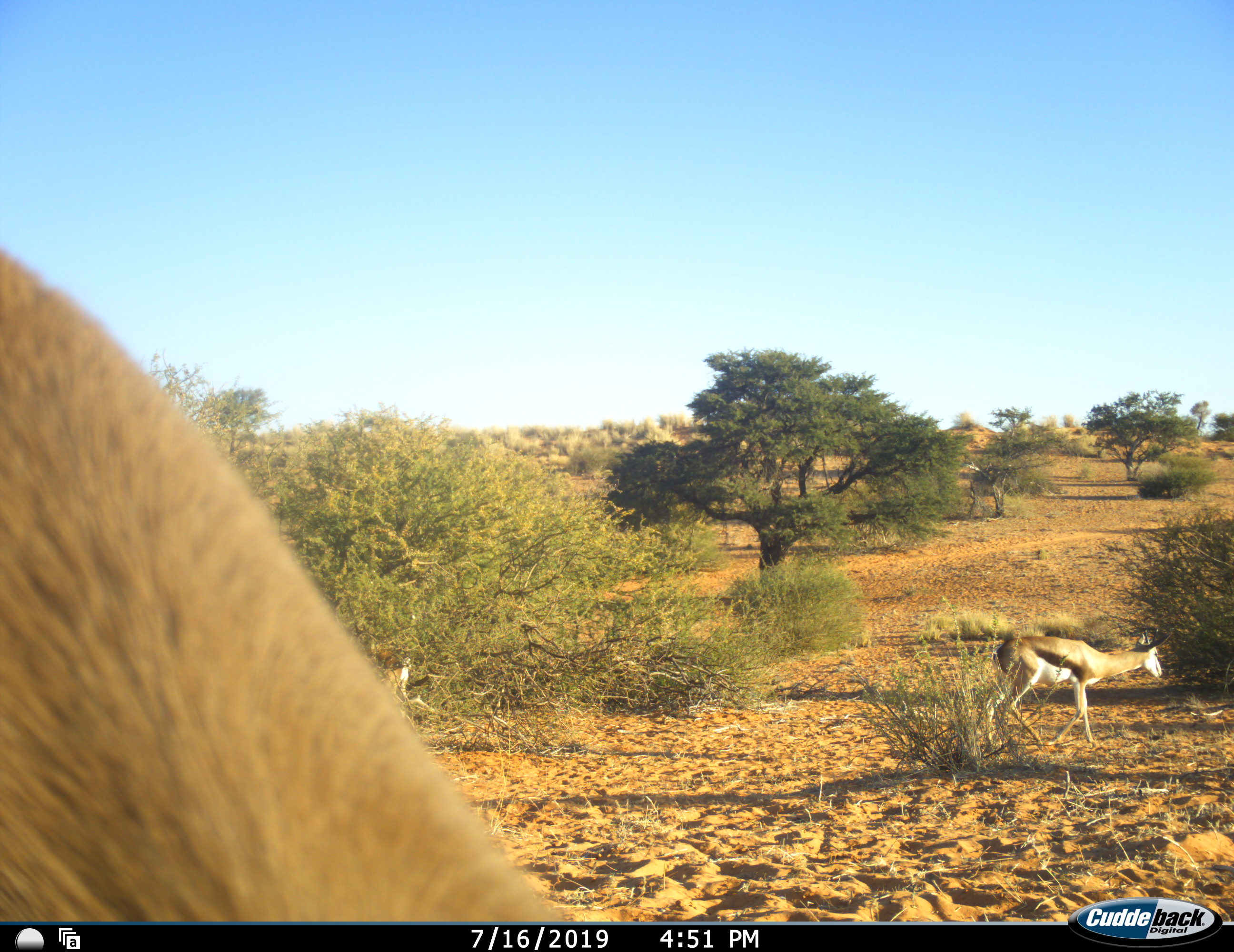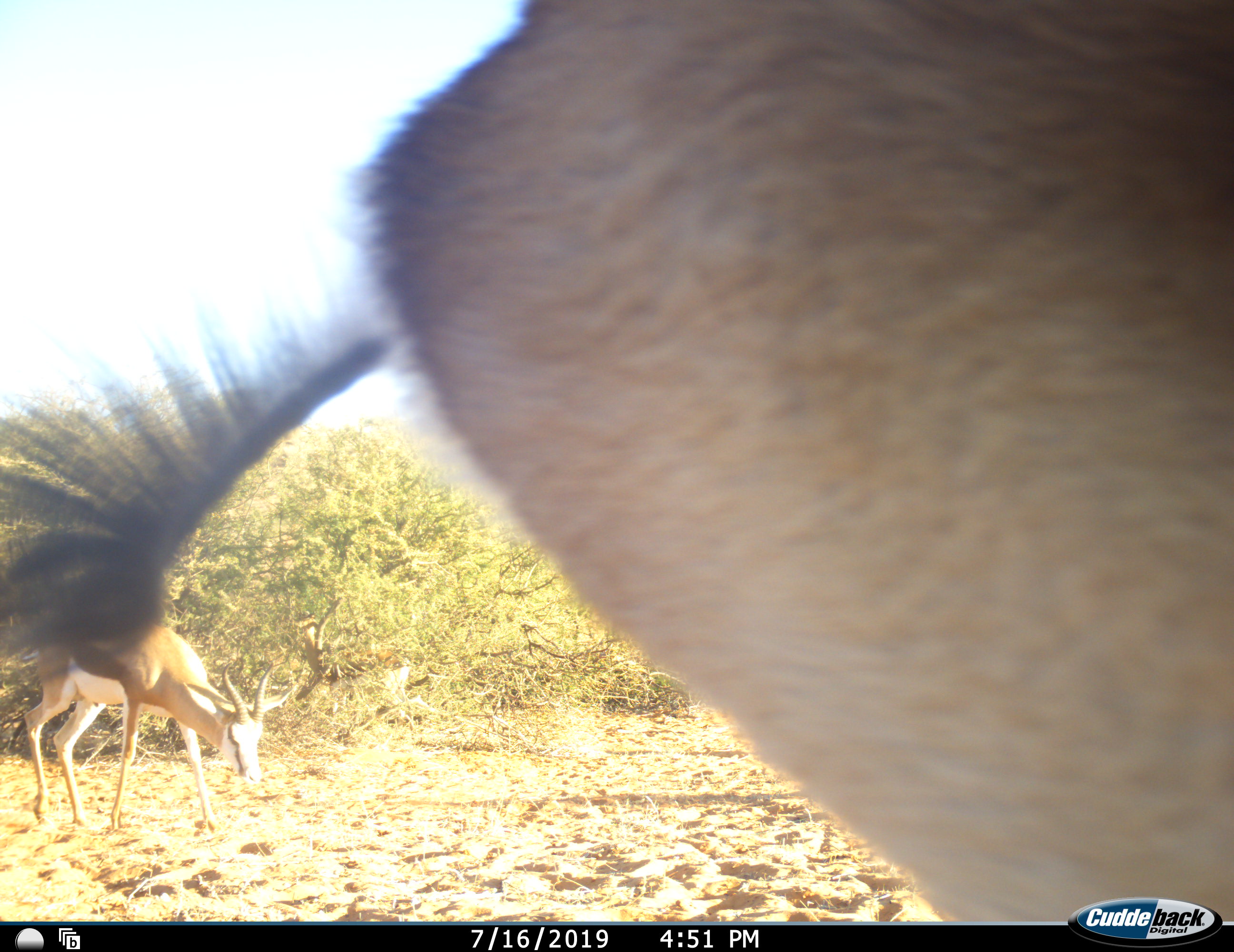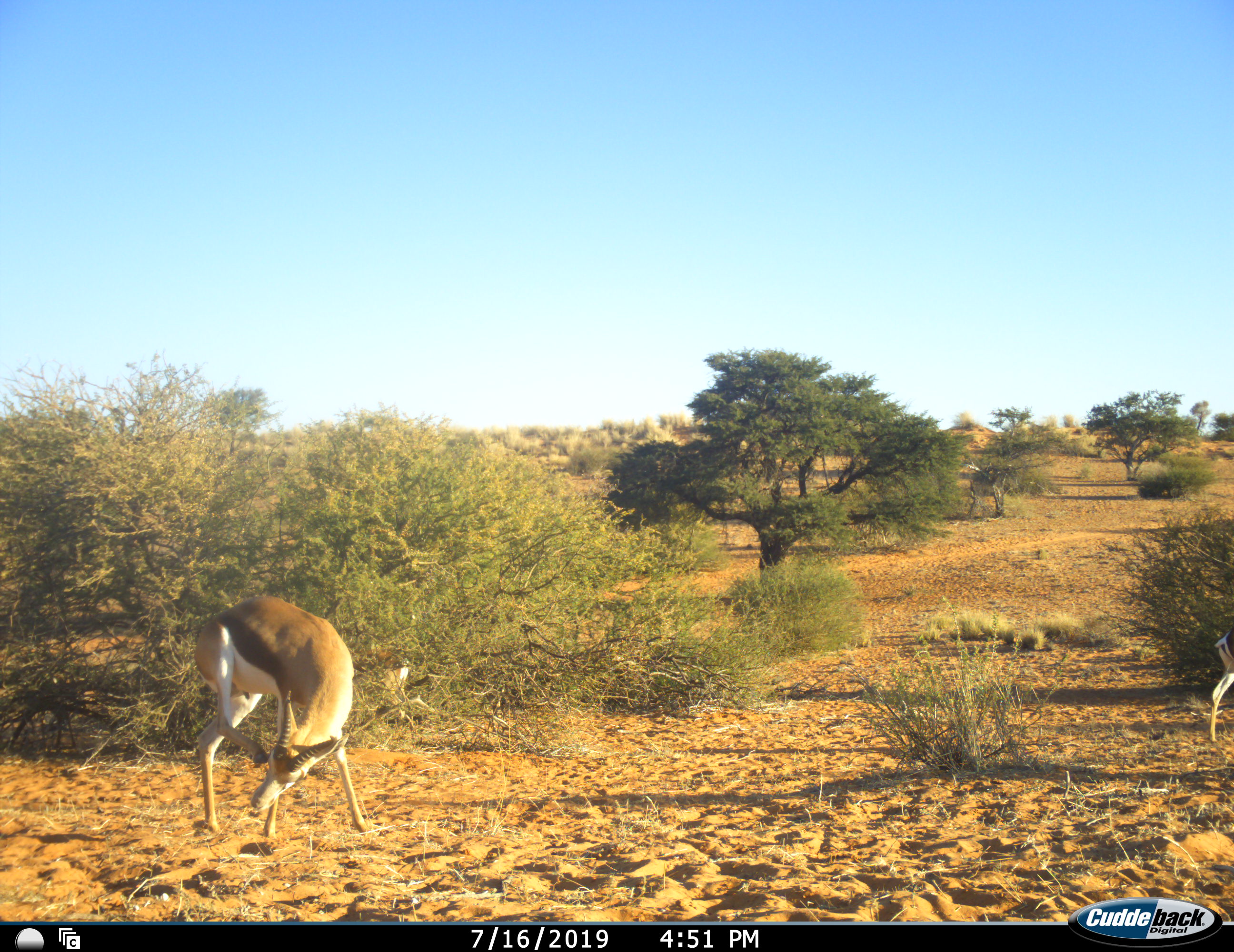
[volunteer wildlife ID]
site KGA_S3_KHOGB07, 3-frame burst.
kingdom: Animalia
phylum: Chordata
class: Mammalia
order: Artiodactyla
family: Bovidae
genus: Antidorcas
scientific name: Antidorcas marsupialis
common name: springbok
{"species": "springbok (Antidorcas marsupialis)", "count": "3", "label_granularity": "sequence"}